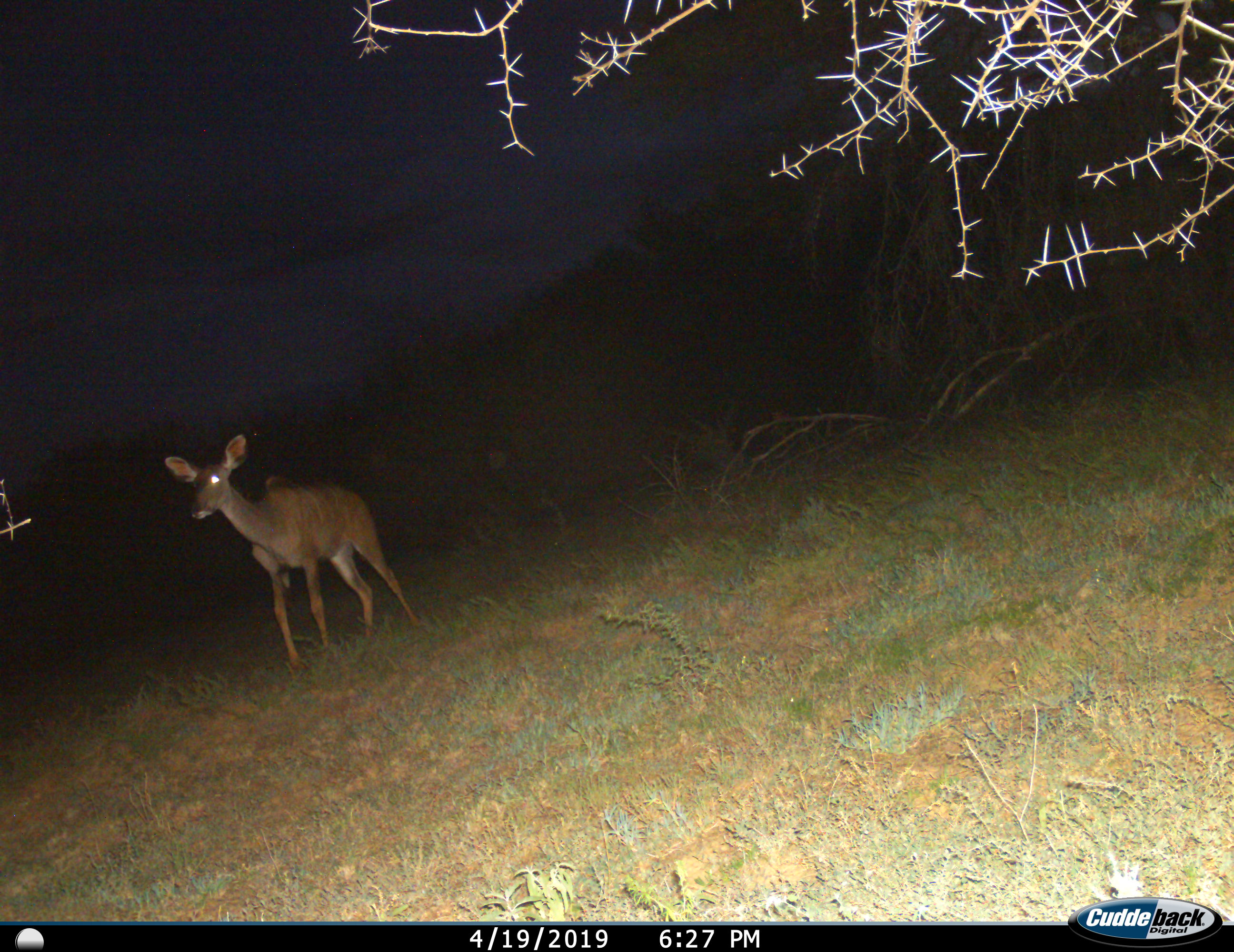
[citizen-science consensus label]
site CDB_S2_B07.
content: unidentified animal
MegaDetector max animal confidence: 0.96